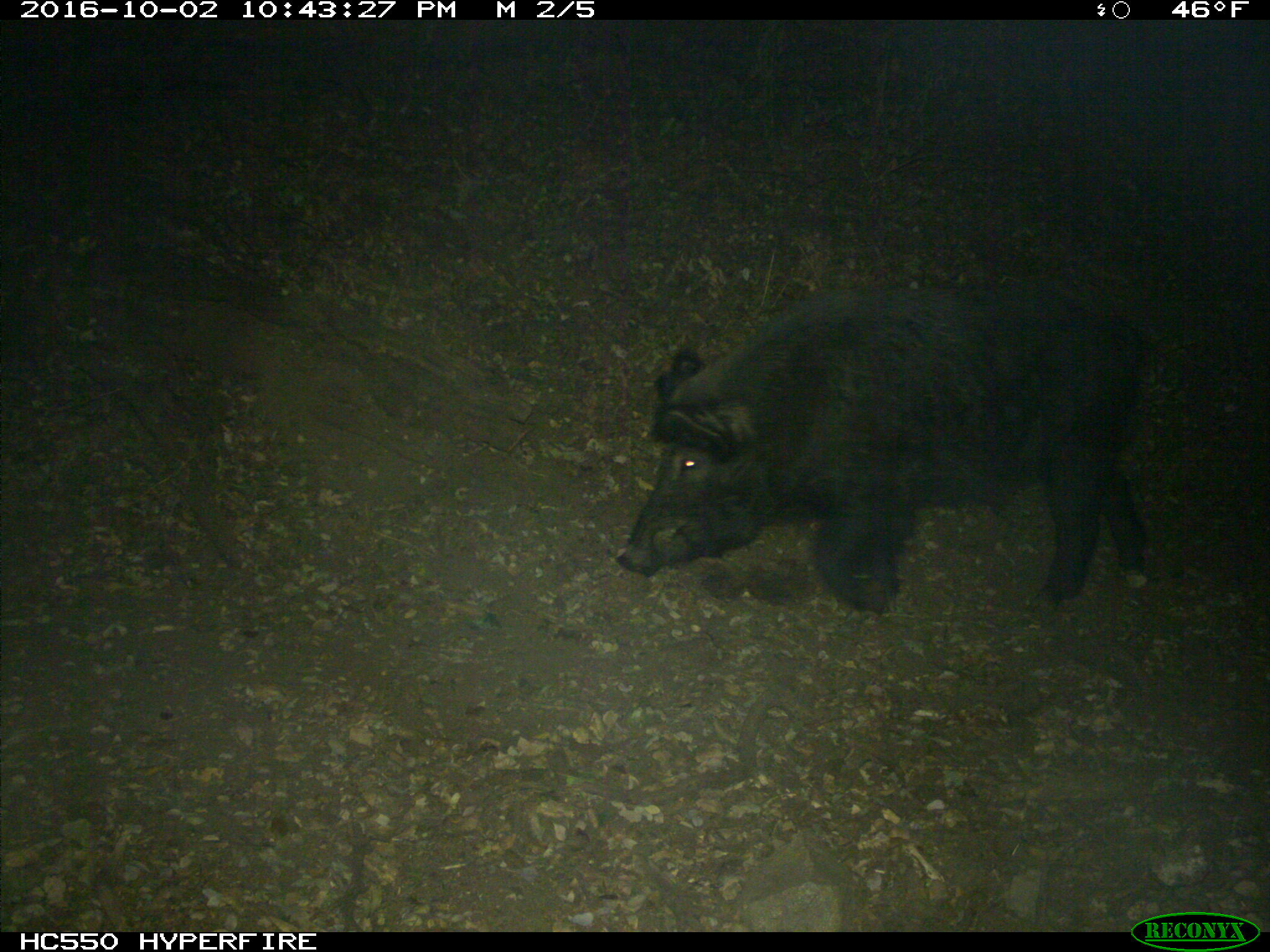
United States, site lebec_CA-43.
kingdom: Animalia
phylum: Chordata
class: Mammalia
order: Artiodactyla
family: Suidae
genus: Sus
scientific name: Sus scrofa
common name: wild boar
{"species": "Sus scrofa (wild boar)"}